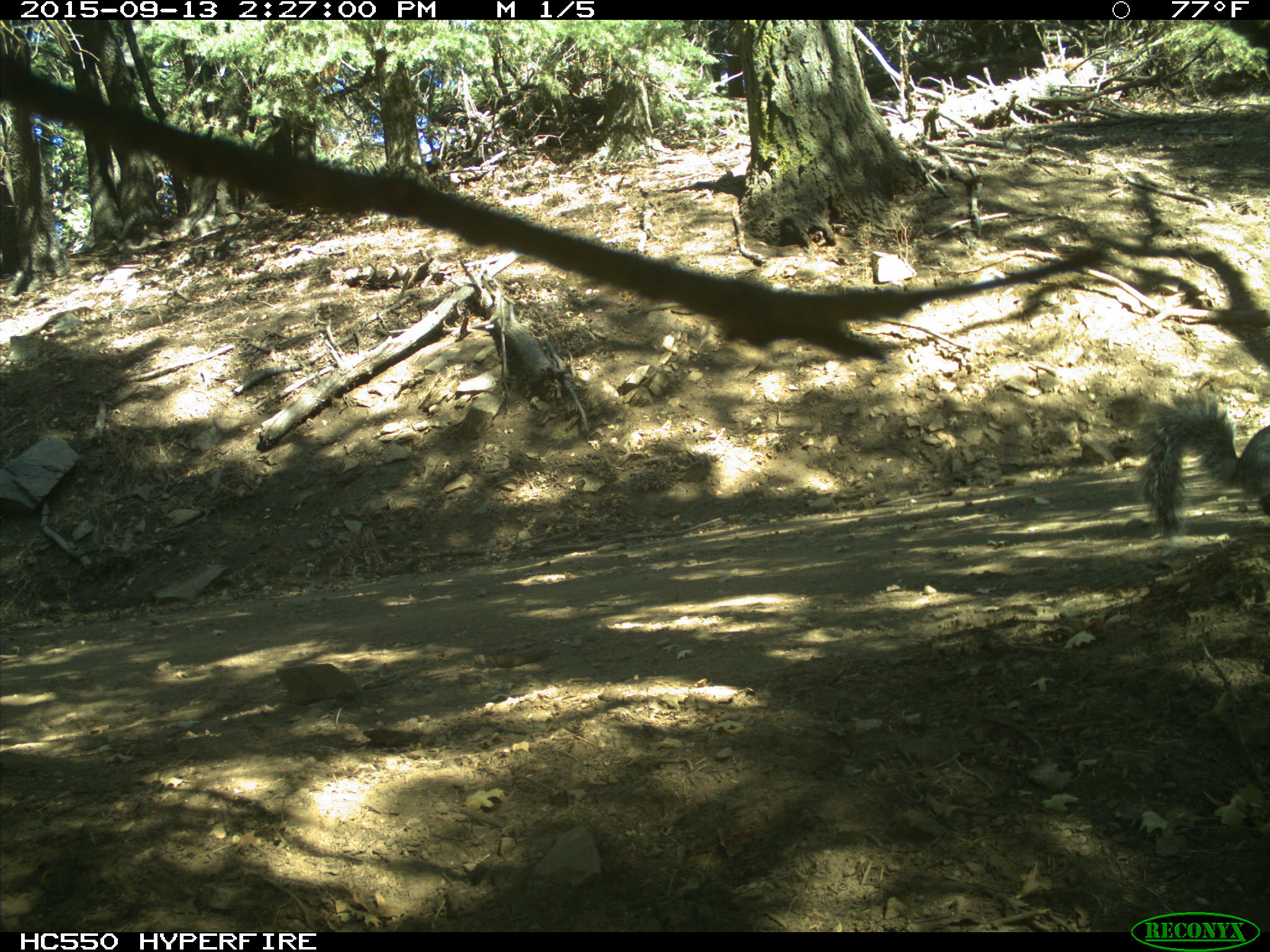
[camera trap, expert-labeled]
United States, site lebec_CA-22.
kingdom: Animalia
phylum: Chordata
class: Mammalia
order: Rodentia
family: Sciuridae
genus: Sciurus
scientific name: Sciurus carolinensis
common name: eastern gray squirrel